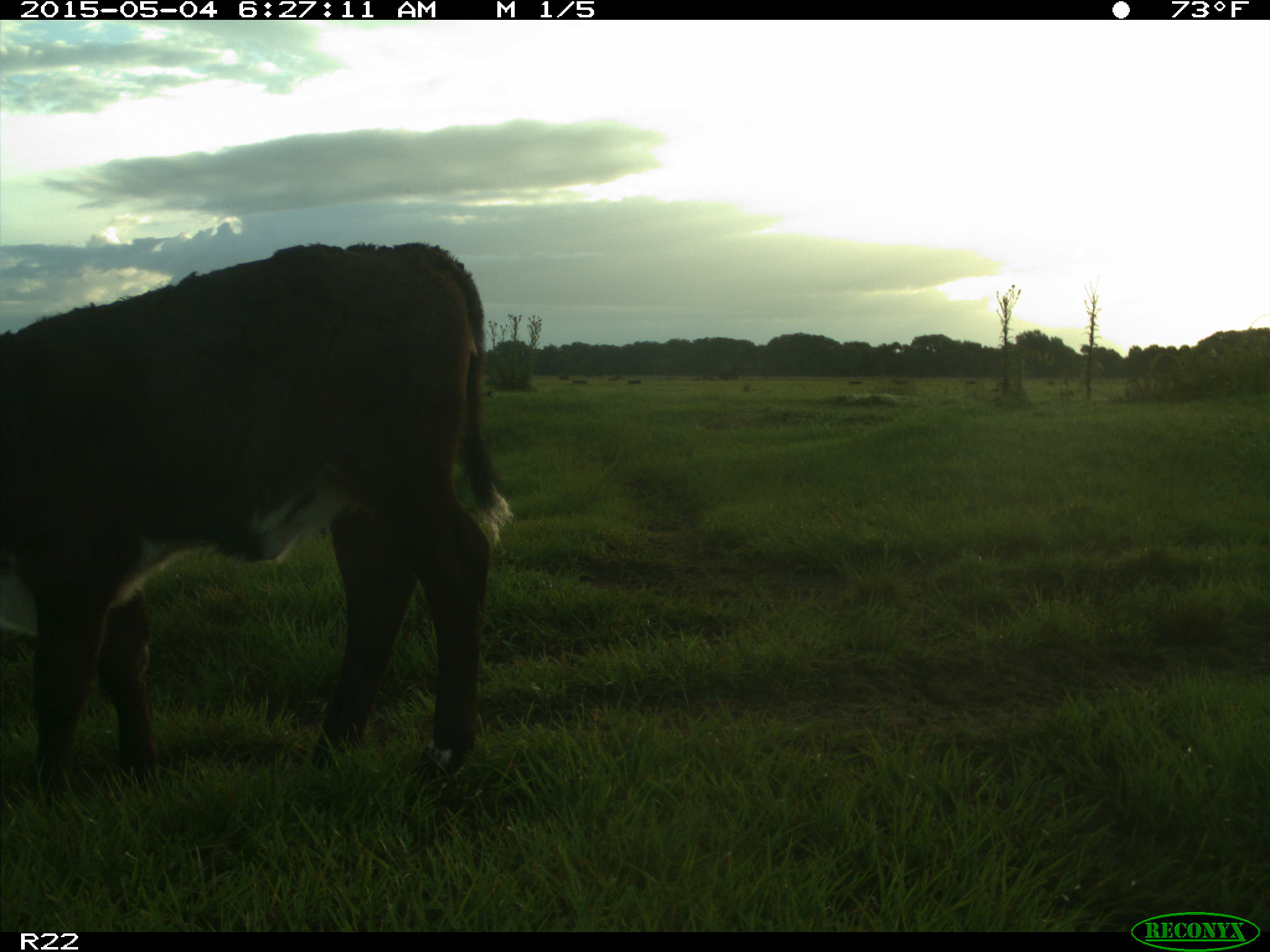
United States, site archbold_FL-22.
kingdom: Animalia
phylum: Chordata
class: Mammalia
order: Artiodactyla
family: Bovidae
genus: Bos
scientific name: Bos taurus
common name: domestic cow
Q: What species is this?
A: Bos taurus (domestic cow).